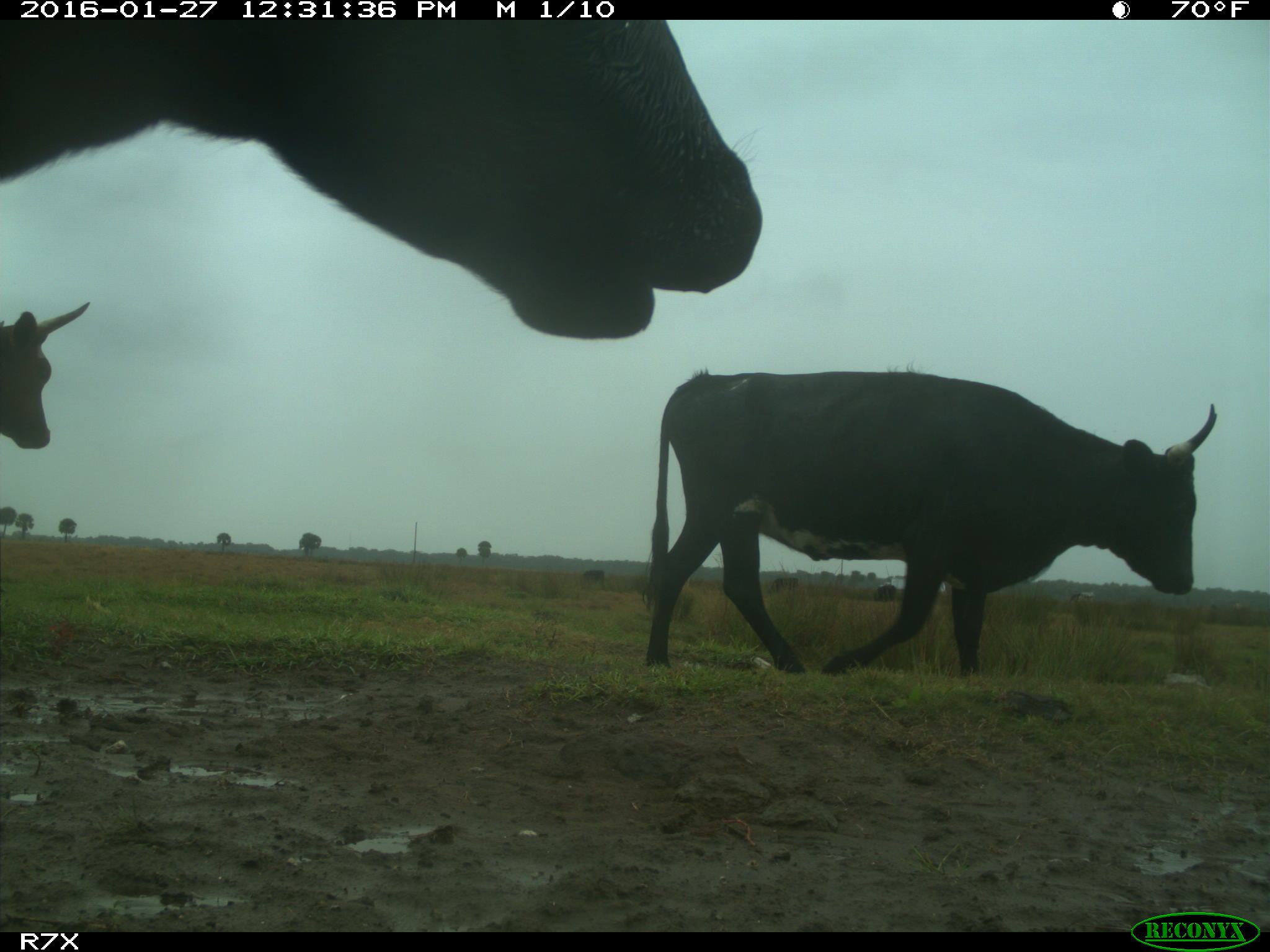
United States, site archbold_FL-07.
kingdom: Animalia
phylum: Chordata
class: Mammalia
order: Artiodactyla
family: Bovidae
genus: Bos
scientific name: Bos taurus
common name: domestic cow